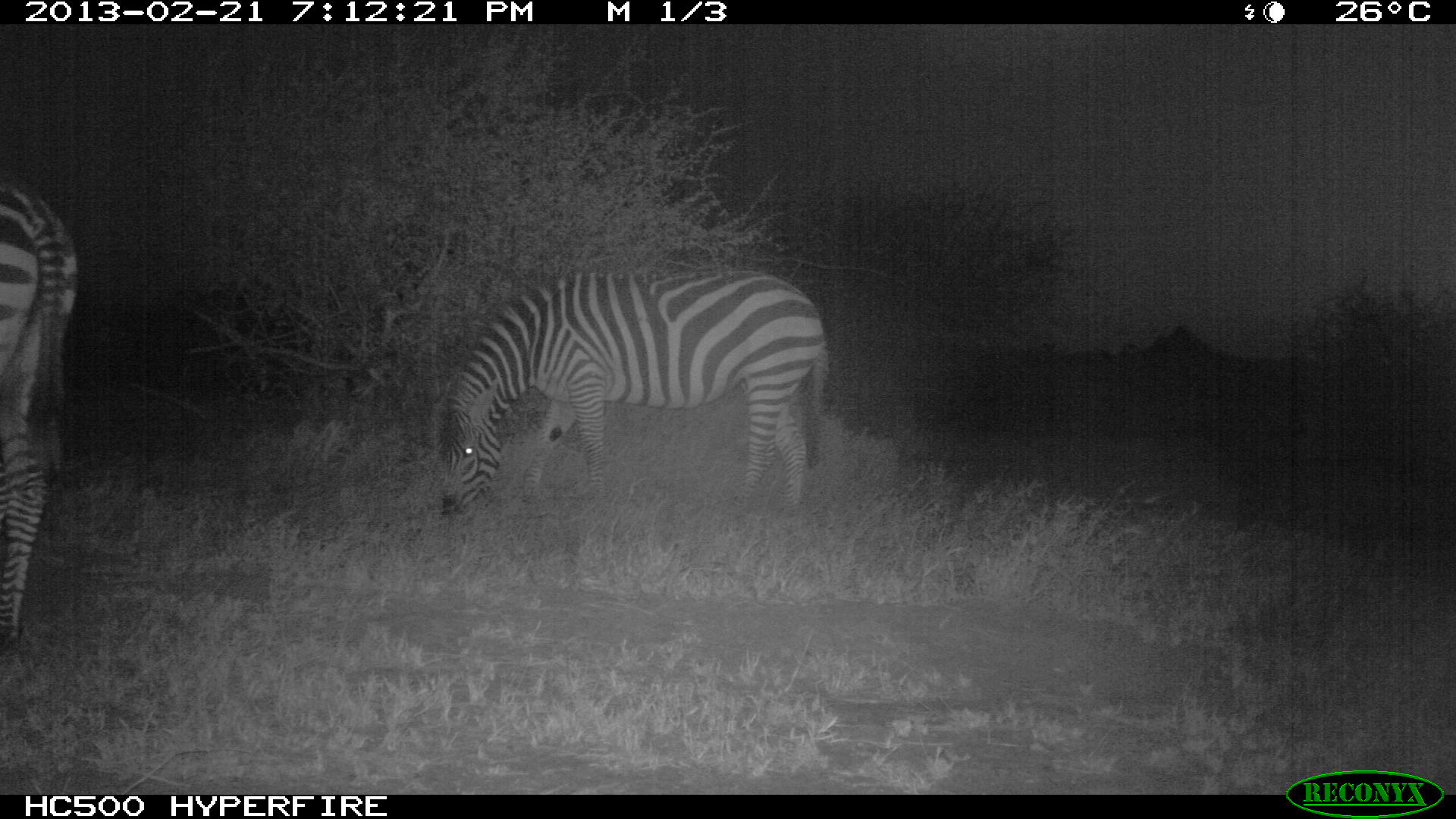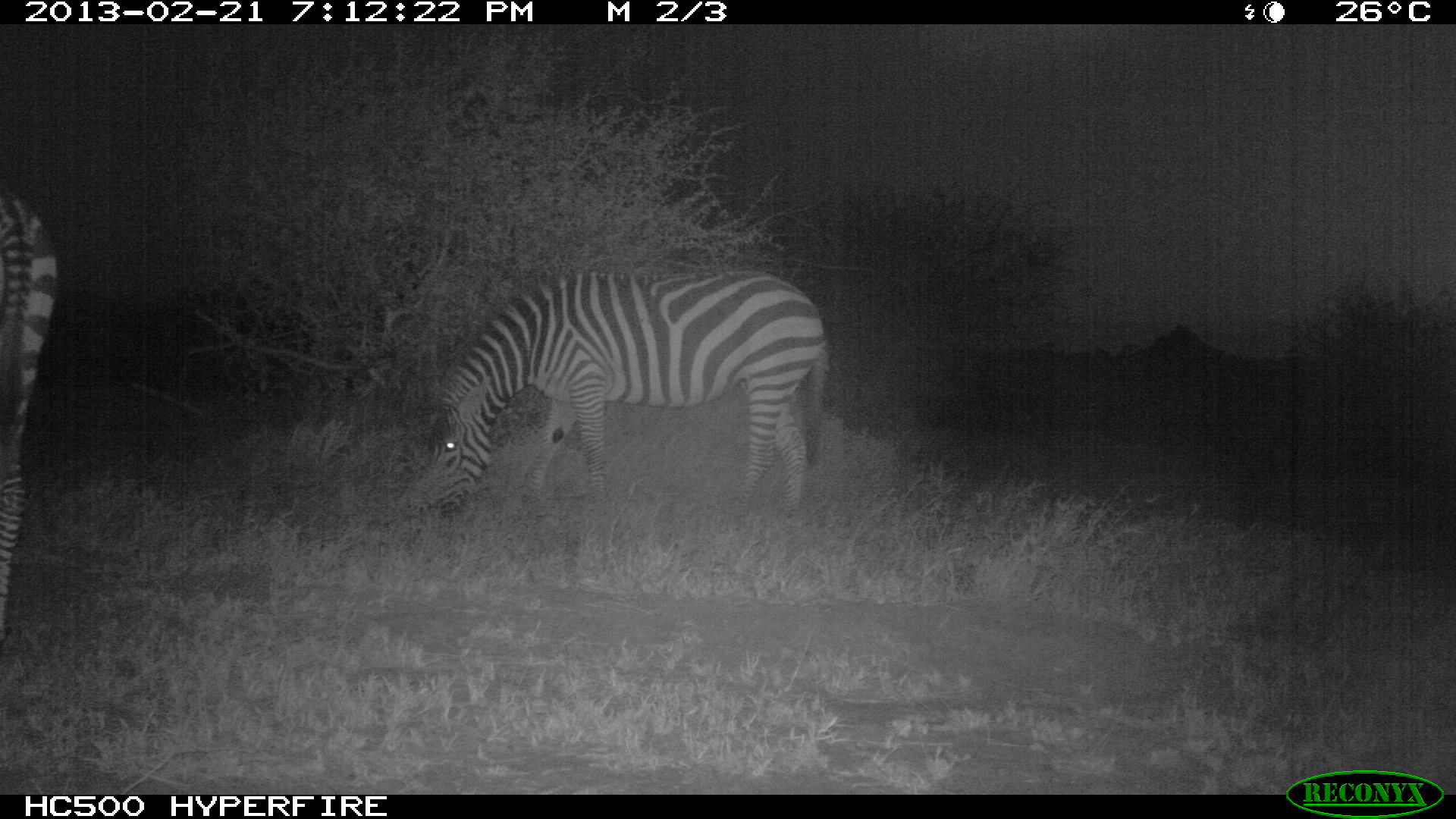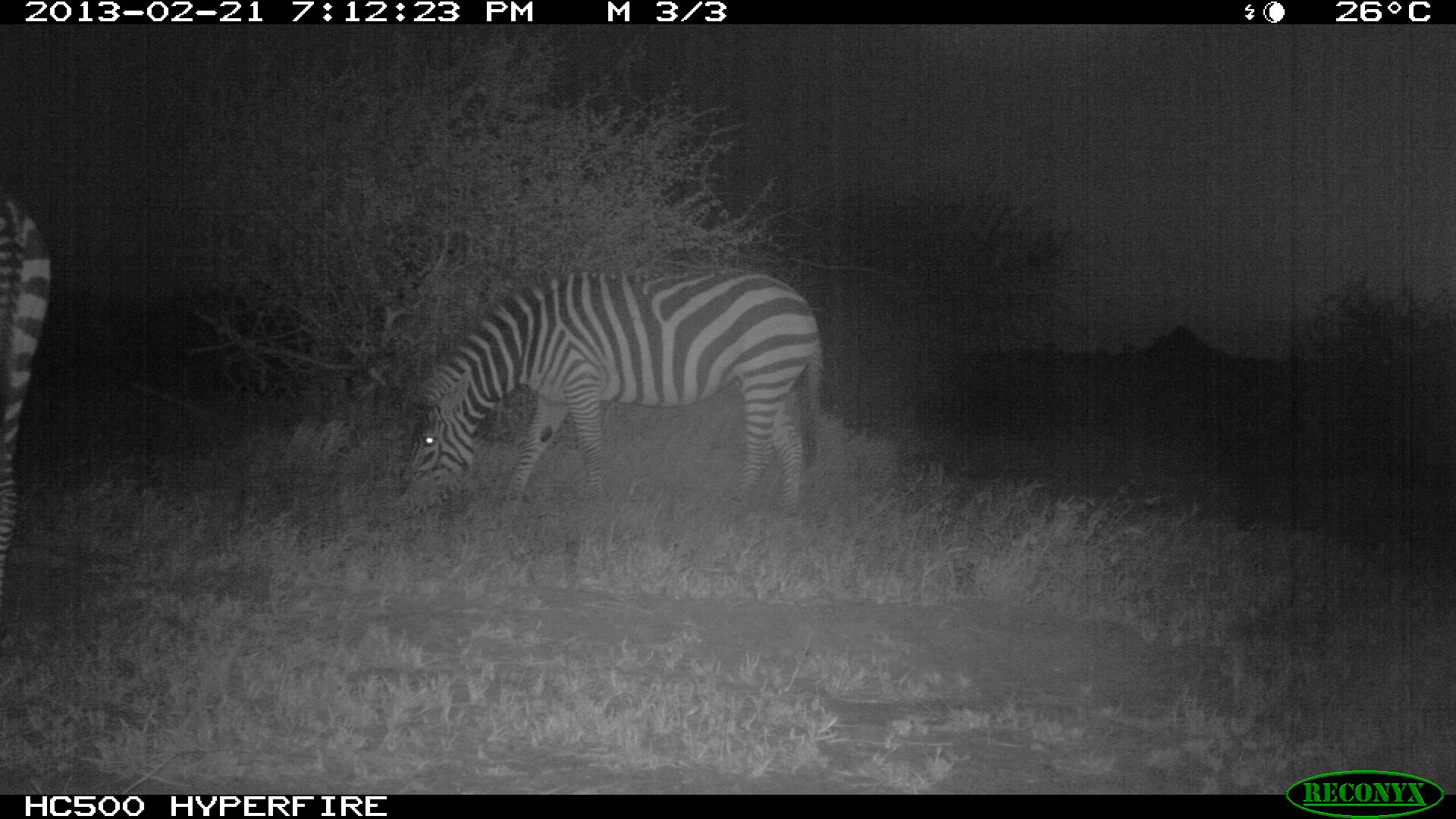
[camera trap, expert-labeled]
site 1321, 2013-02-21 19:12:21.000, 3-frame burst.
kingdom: Animalia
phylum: Chordata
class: Mammalia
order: Perissodactyla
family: Equidae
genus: Equus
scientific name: Equus quagga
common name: plains zebra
Equus quagga (plains zebra), count 2.